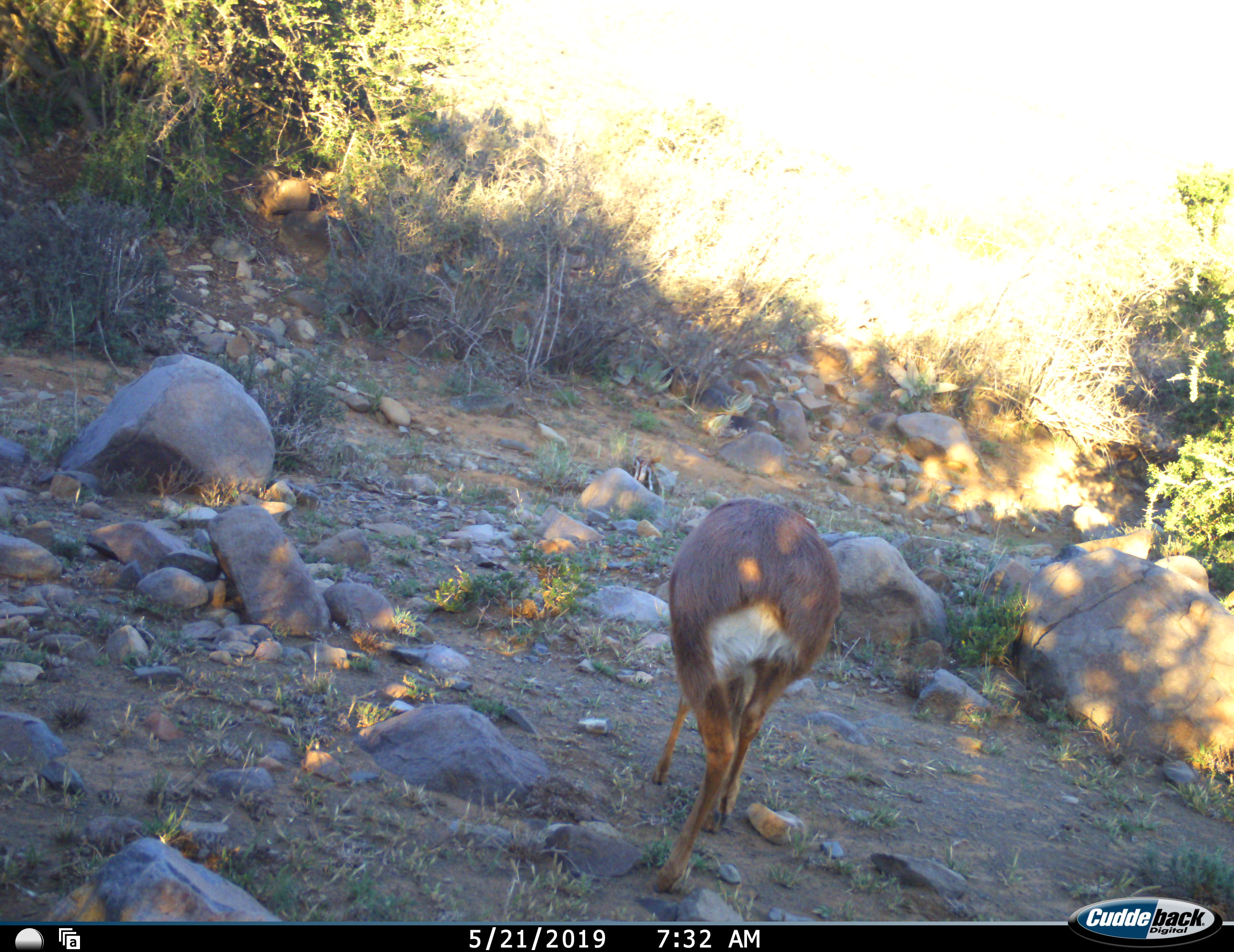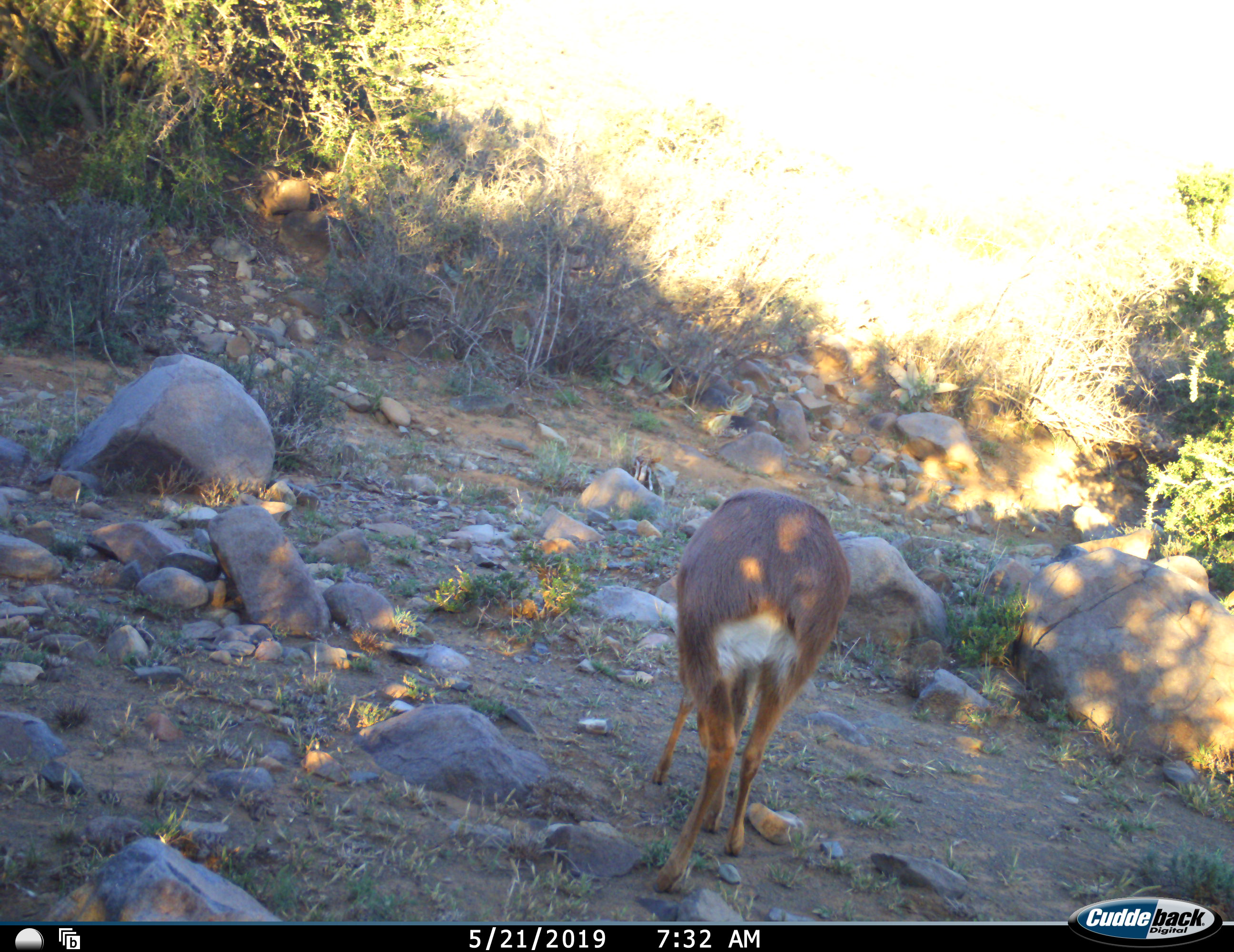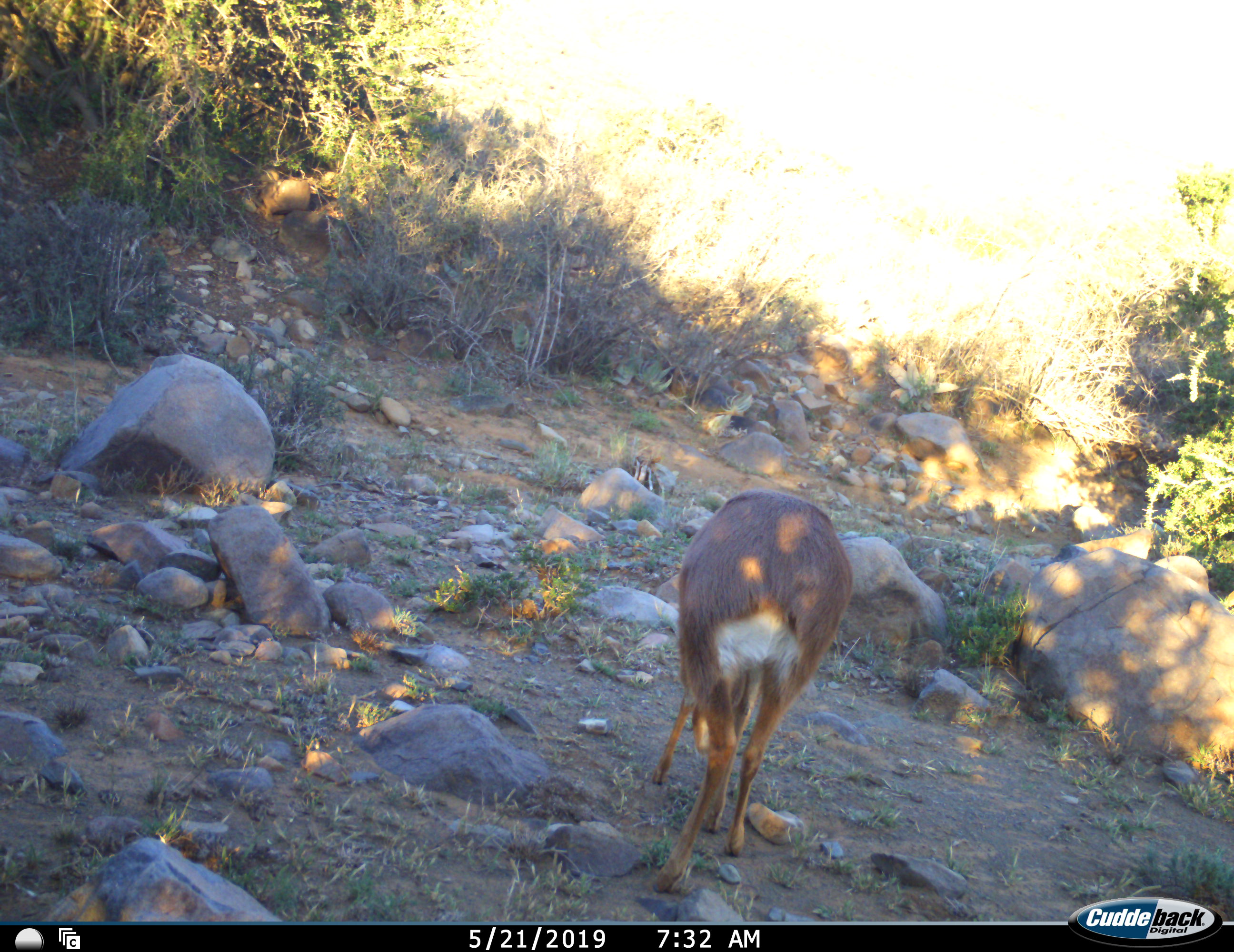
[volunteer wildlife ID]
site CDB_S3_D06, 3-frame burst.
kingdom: Animalia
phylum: Chordata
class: Mammalia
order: Artiodactyla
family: Bovidae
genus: Raphicerus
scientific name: Raphicerus campestris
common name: steenbok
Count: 1.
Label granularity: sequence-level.